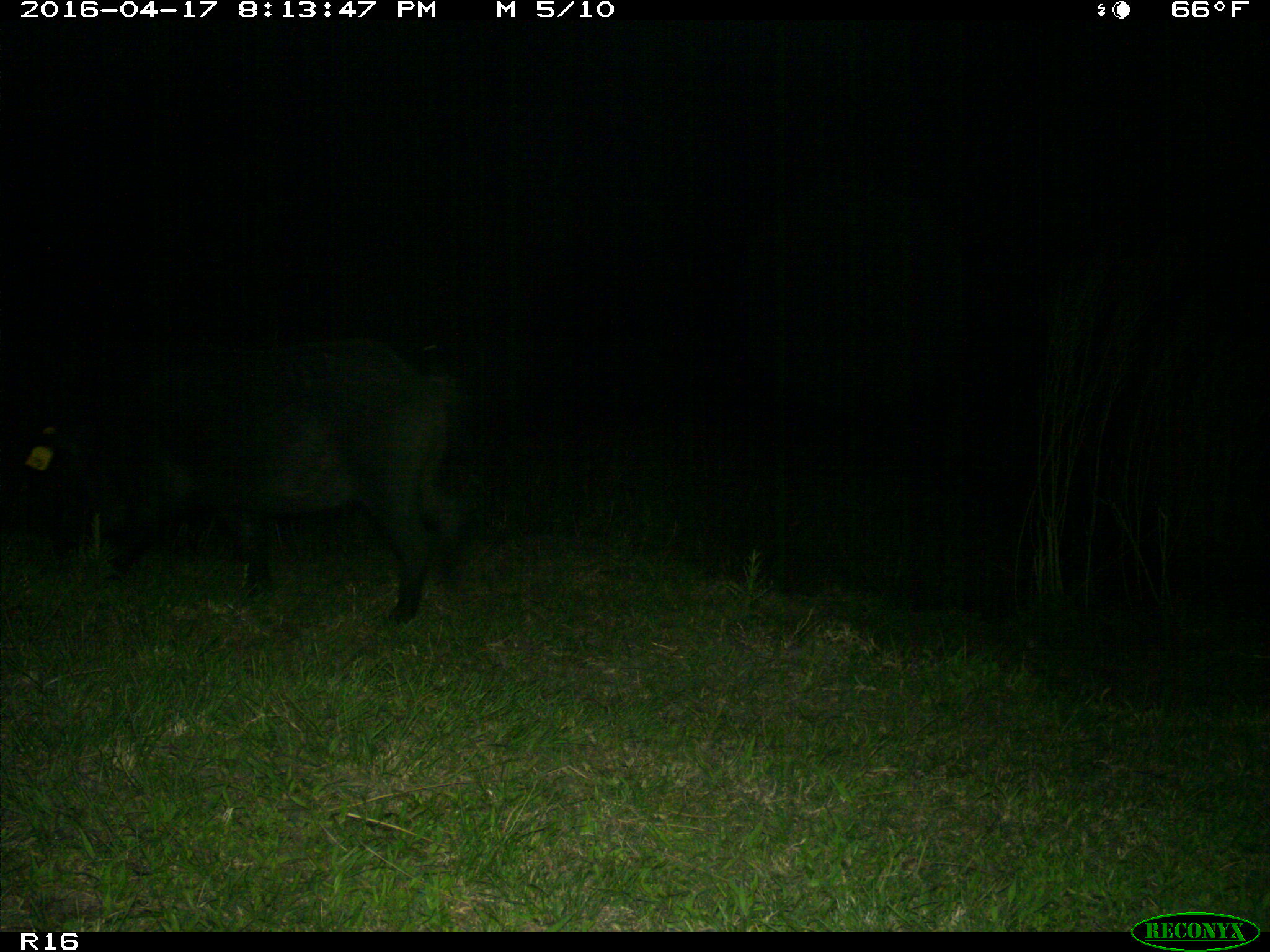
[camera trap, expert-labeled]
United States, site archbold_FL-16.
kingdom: Animalia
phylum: Chordata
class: Mammalia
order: Artiodactyla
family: Suidae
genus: Sus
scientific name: Sus scrofa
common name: wild boar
Sus scrofa (wild boar).